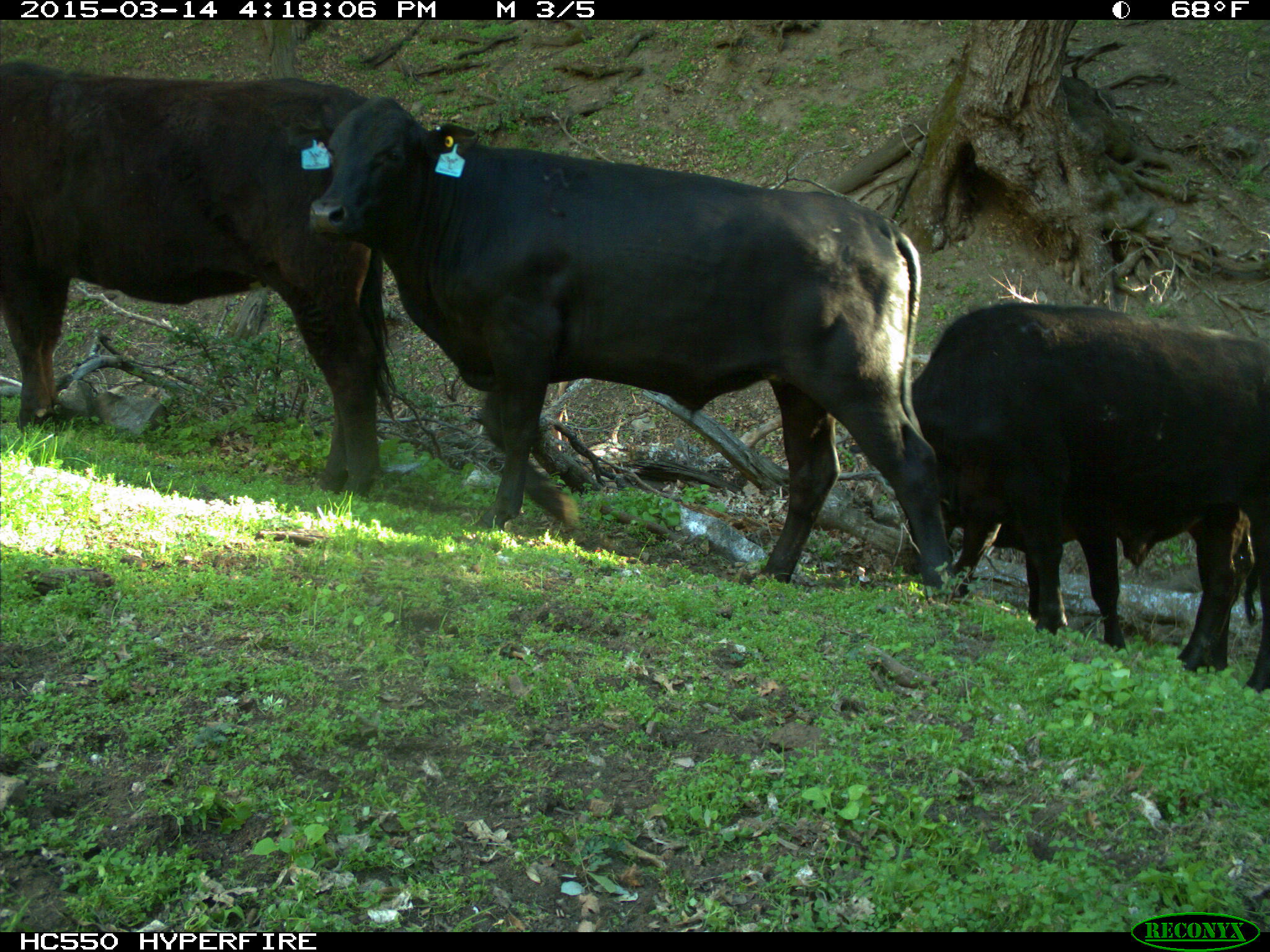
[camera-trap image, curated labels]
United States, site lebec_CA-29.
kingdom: Animalia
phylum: Chordata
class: Mammalia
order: Artiodactyla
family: Bovidae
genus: Bos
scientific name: Bos taurus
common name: domestic cow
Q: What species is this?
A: Bos taurus (domestic cow).